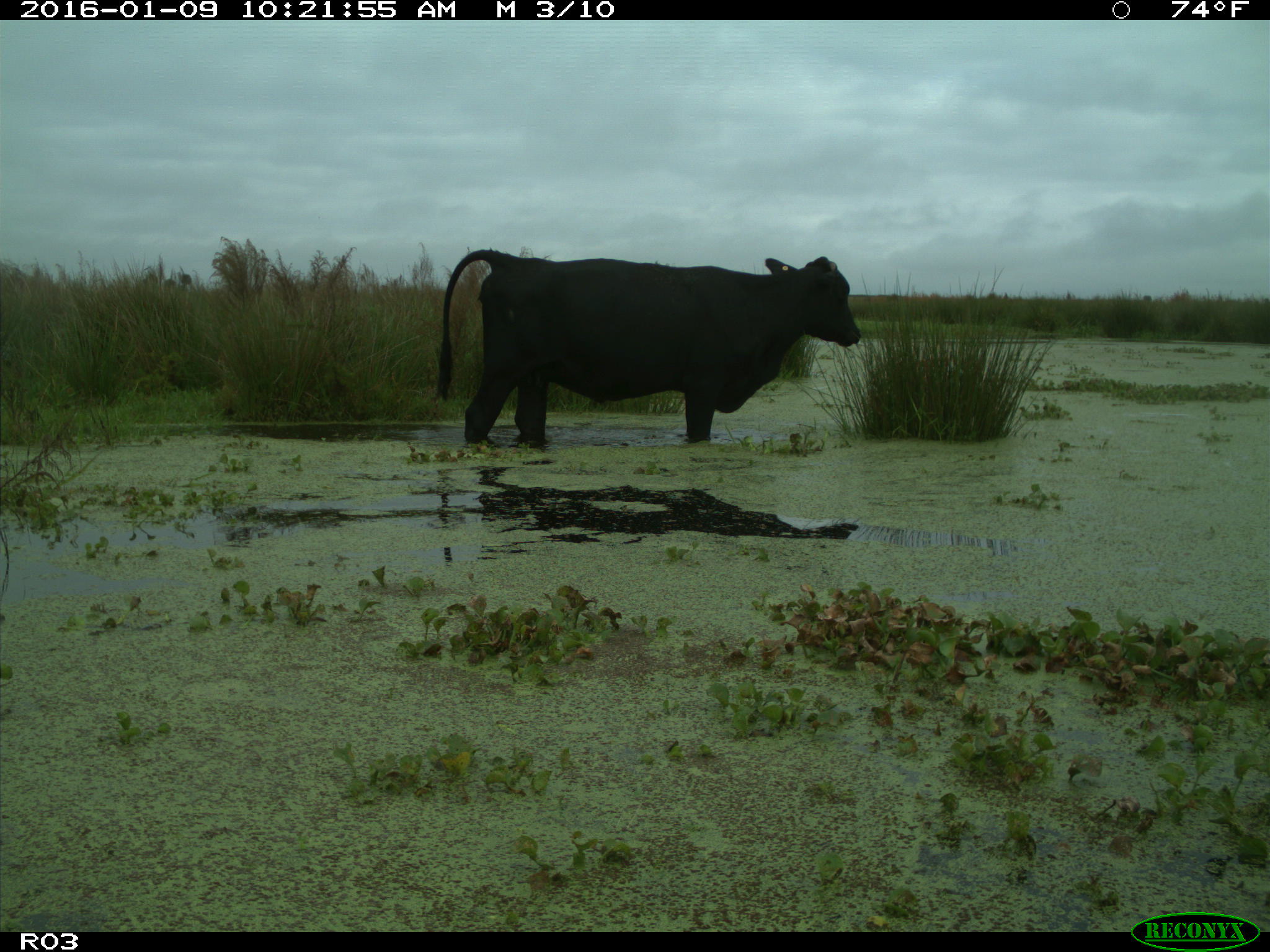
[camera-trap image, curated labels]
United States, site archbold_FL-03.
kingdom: Animalia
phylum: Chordata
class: Mammalia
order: Artiodactyla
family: Bovidae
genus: Bos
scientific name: Bos taurus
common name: domestic cow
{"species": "Bos taurus (domestic cow)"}